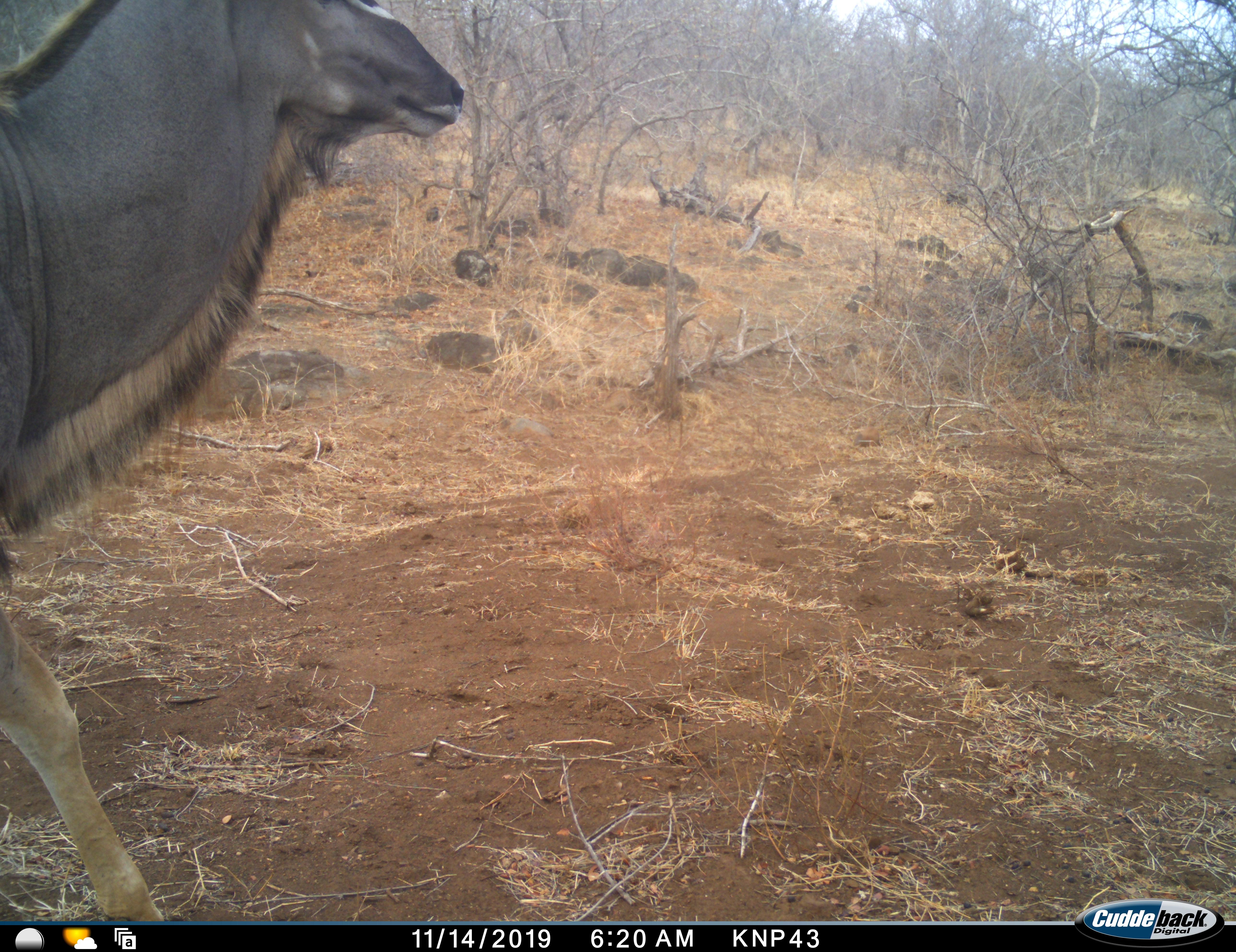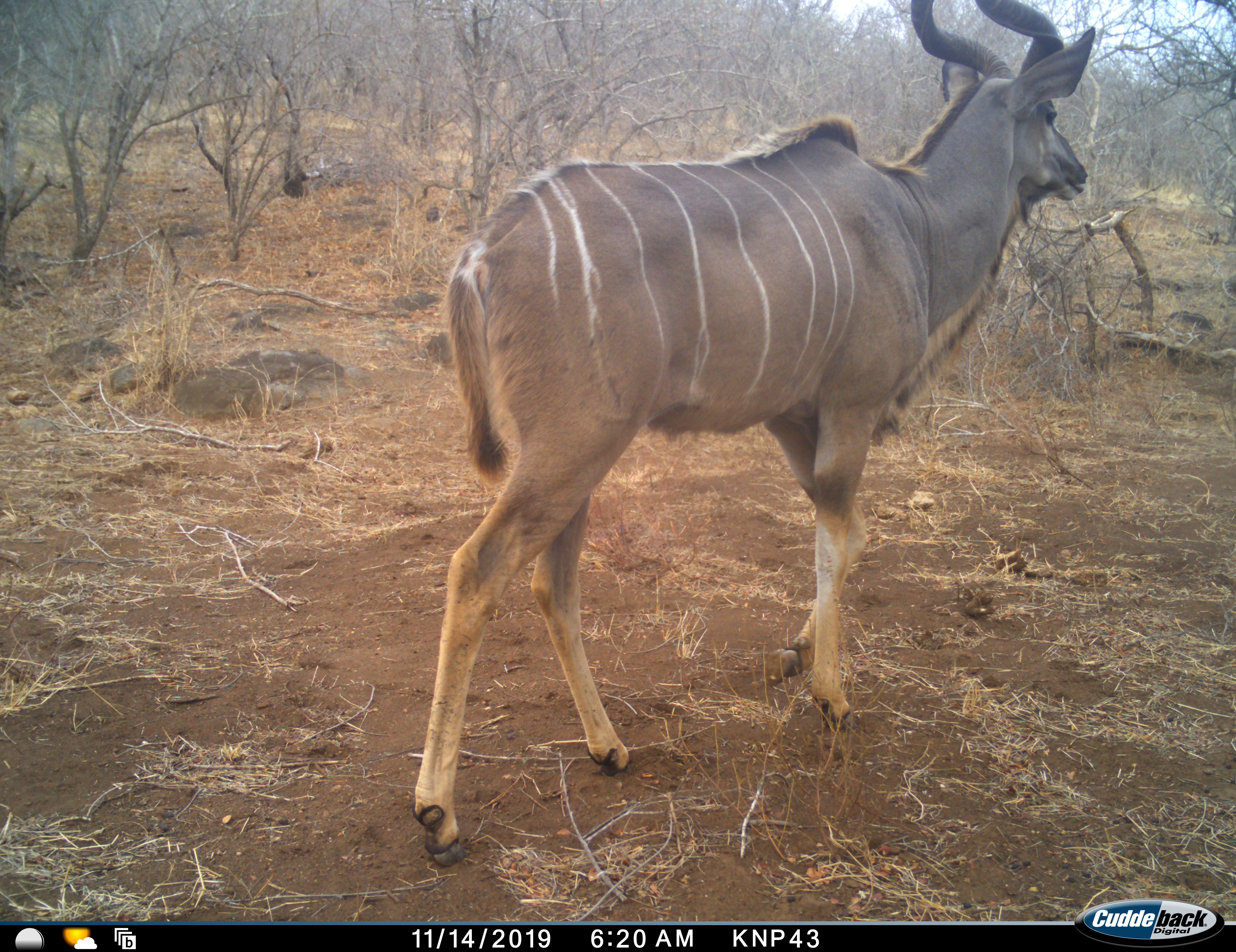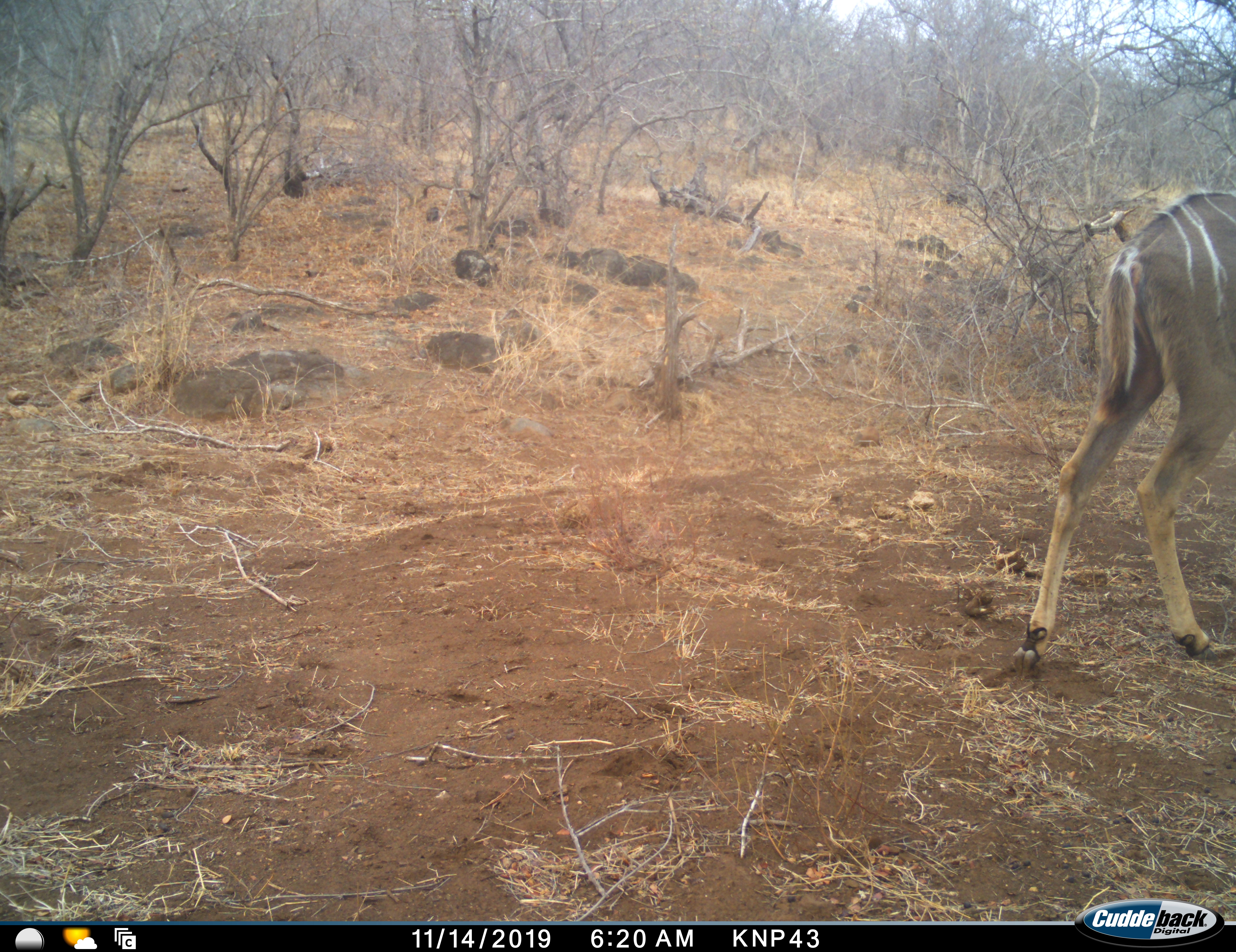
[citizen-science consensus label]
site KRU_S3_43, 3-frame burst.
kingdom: Animalia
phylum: Chordata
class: Mammalia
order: Artiodactyla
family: Bovidae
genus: Tragelaphus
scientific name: Tragelaphus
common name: kudu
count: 1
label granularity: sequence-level